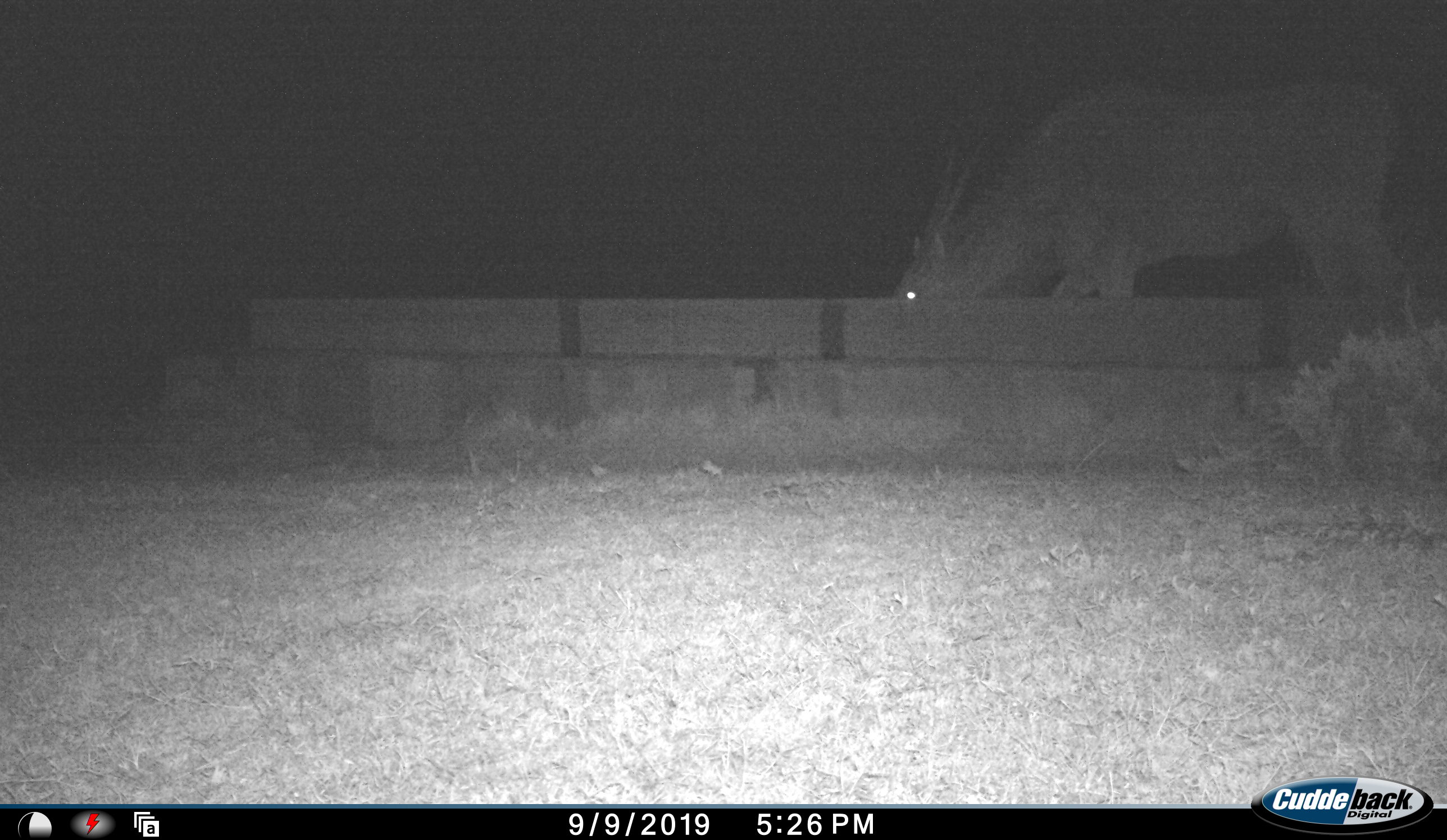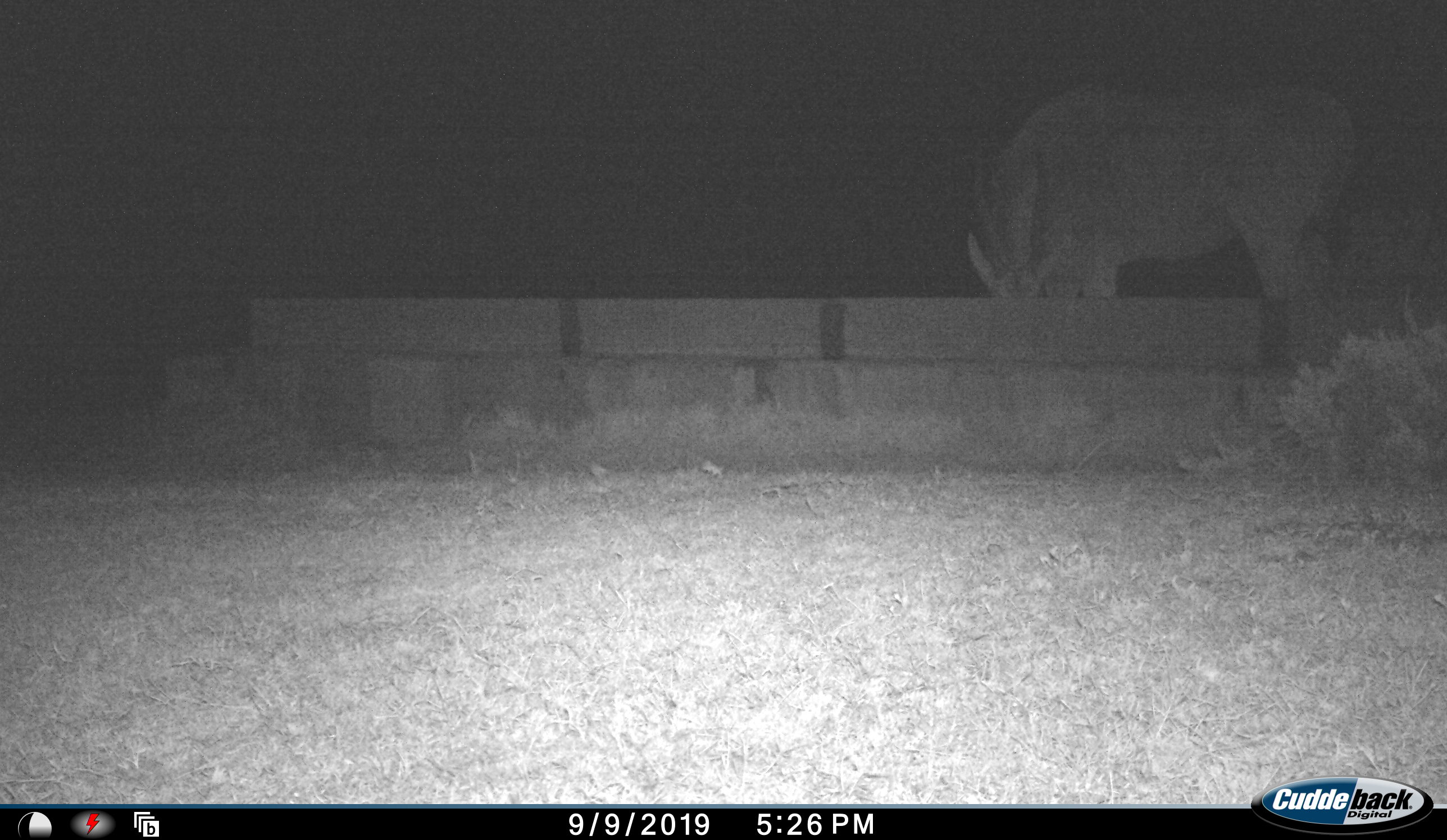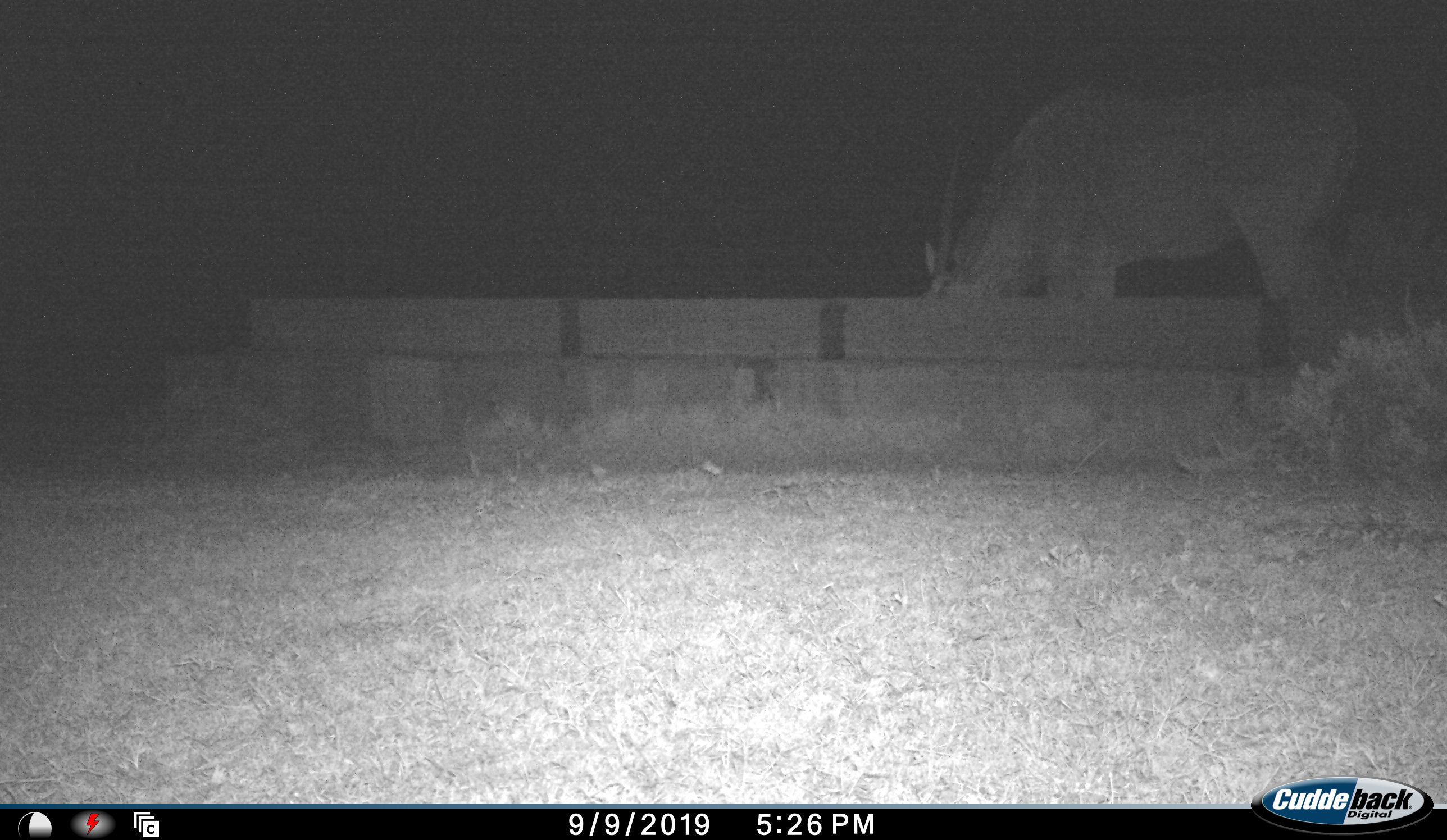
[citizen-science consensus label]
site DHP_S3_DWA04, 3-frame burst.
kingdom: Animalia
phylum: Chordata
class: Mammalia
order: Artiodactyla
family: Bovidae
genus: Tragelaphus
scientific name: Tragelaphus oryx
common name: eland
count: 1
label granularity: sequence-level